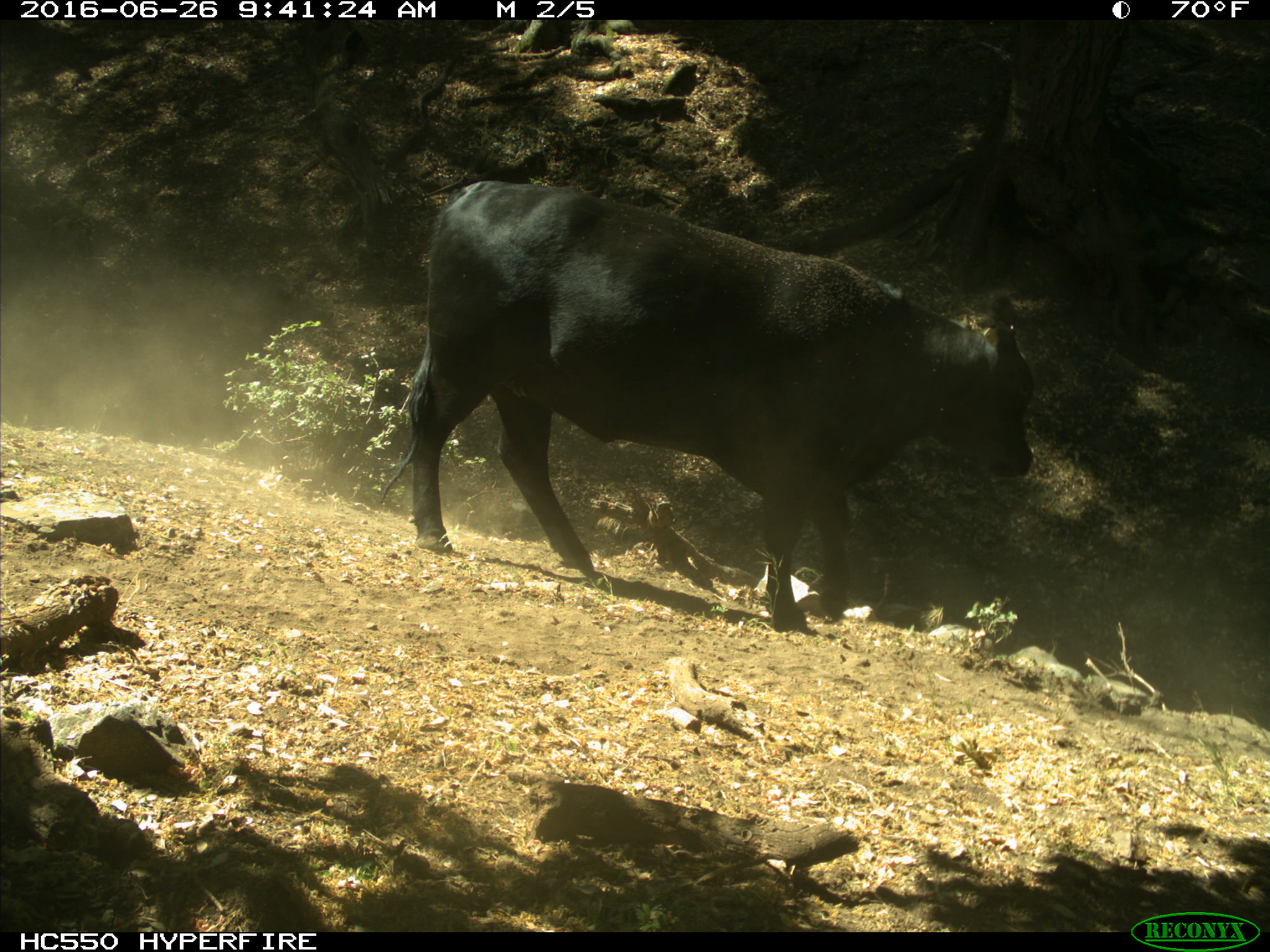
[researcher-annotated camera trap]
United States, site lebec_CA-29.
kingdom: Animalia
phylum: Chordata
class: Mammalia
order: Artiodactyla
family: Bovidae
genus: Bos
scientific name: Bos taurus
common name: domestic cow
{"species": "Bos taurus (domestic cow)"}